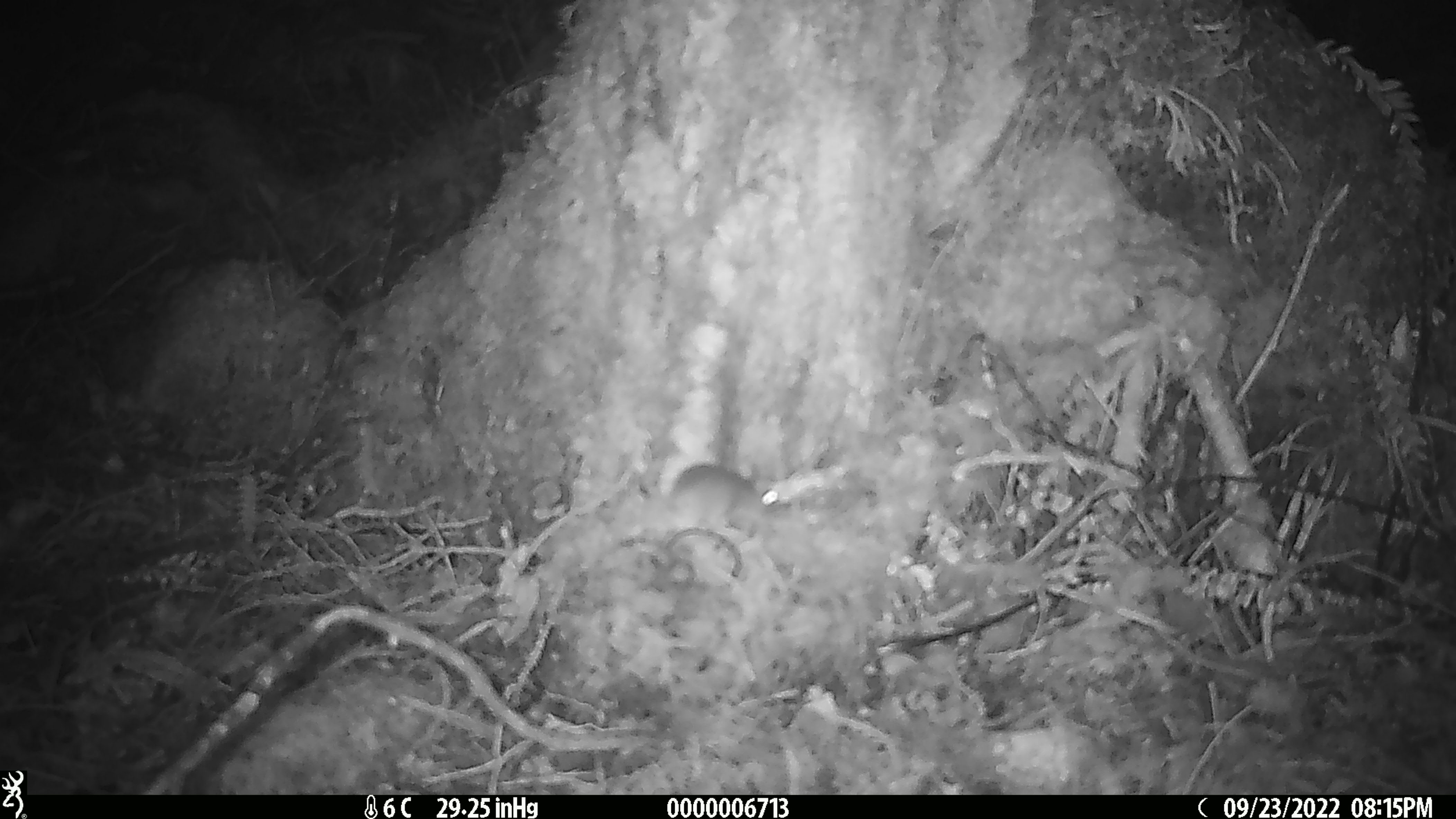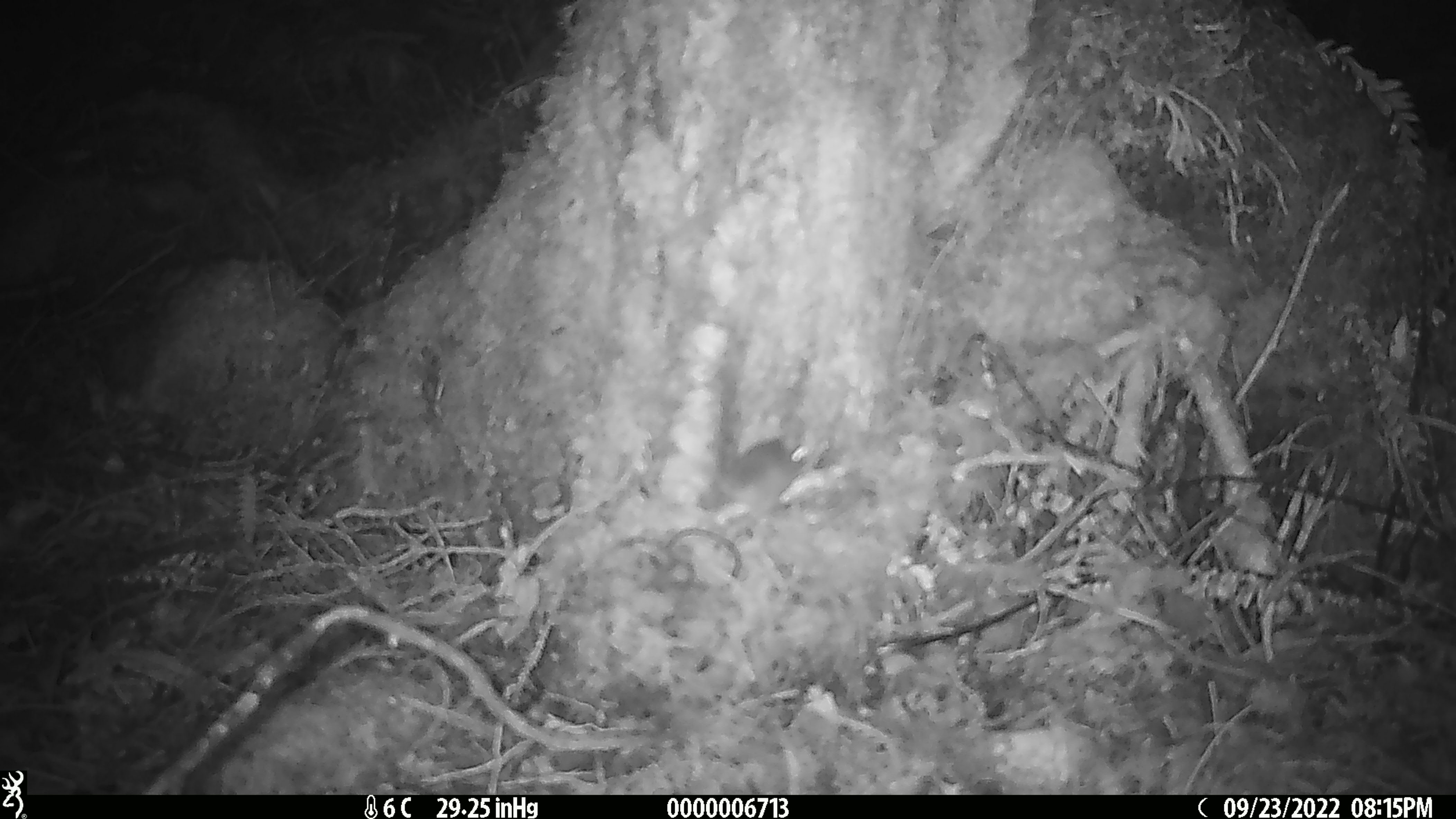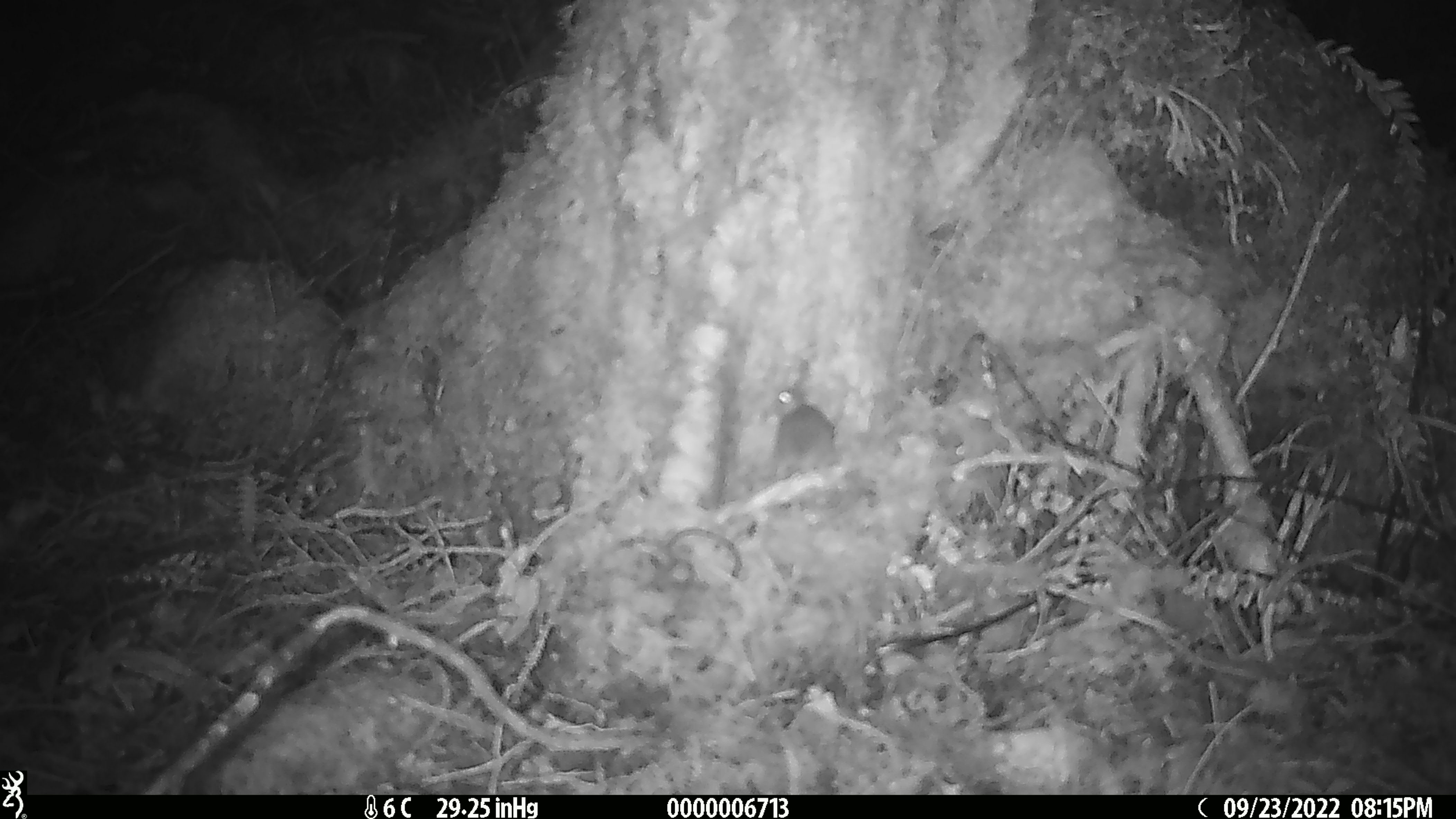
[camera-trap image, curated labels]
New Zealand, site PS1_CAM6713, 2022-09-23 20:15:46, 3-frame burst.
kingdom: Animalia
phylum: Chordata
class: Mammalia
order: Rodentia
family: Muridae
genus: Mus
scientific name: Mus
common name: mouse